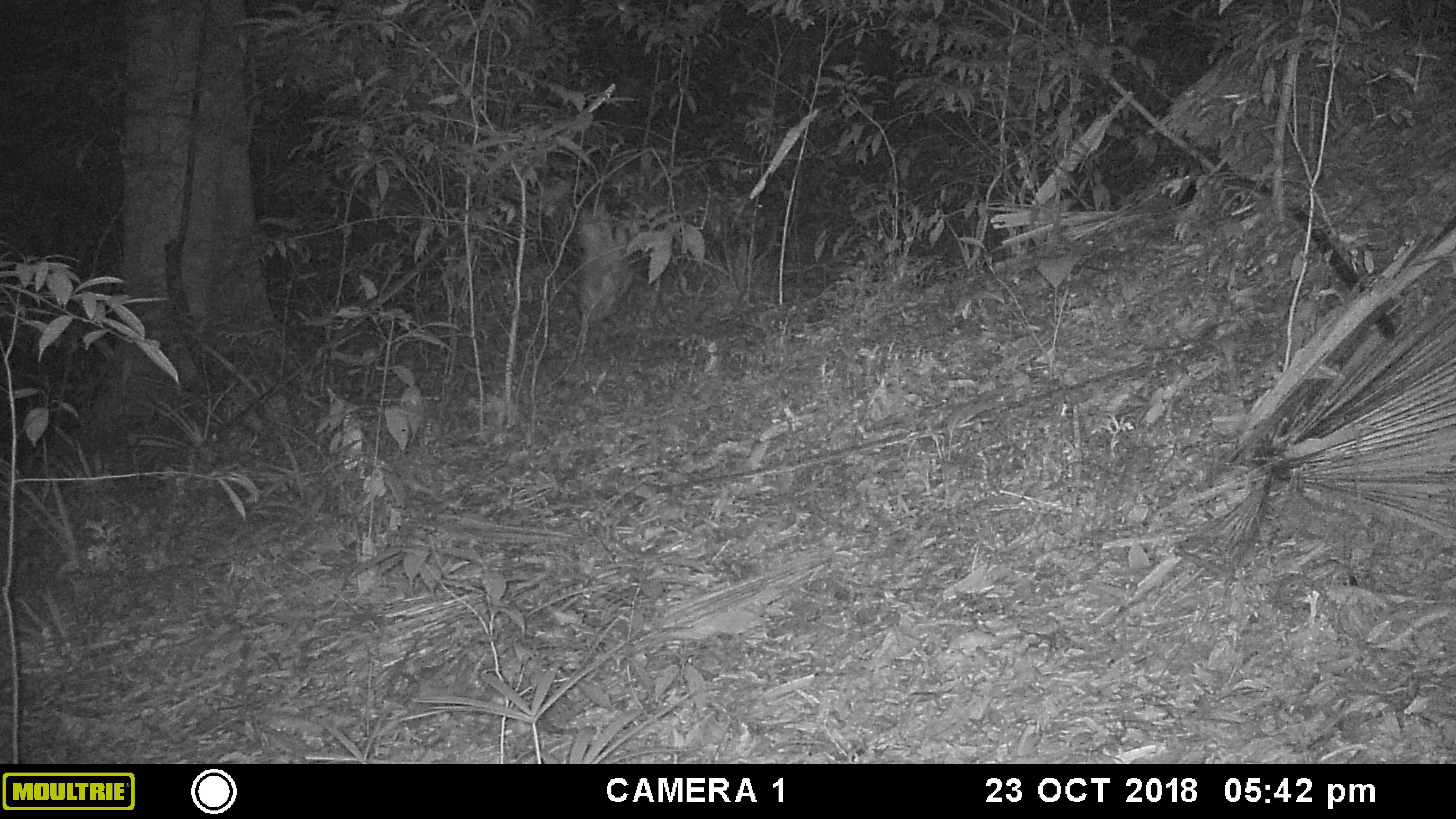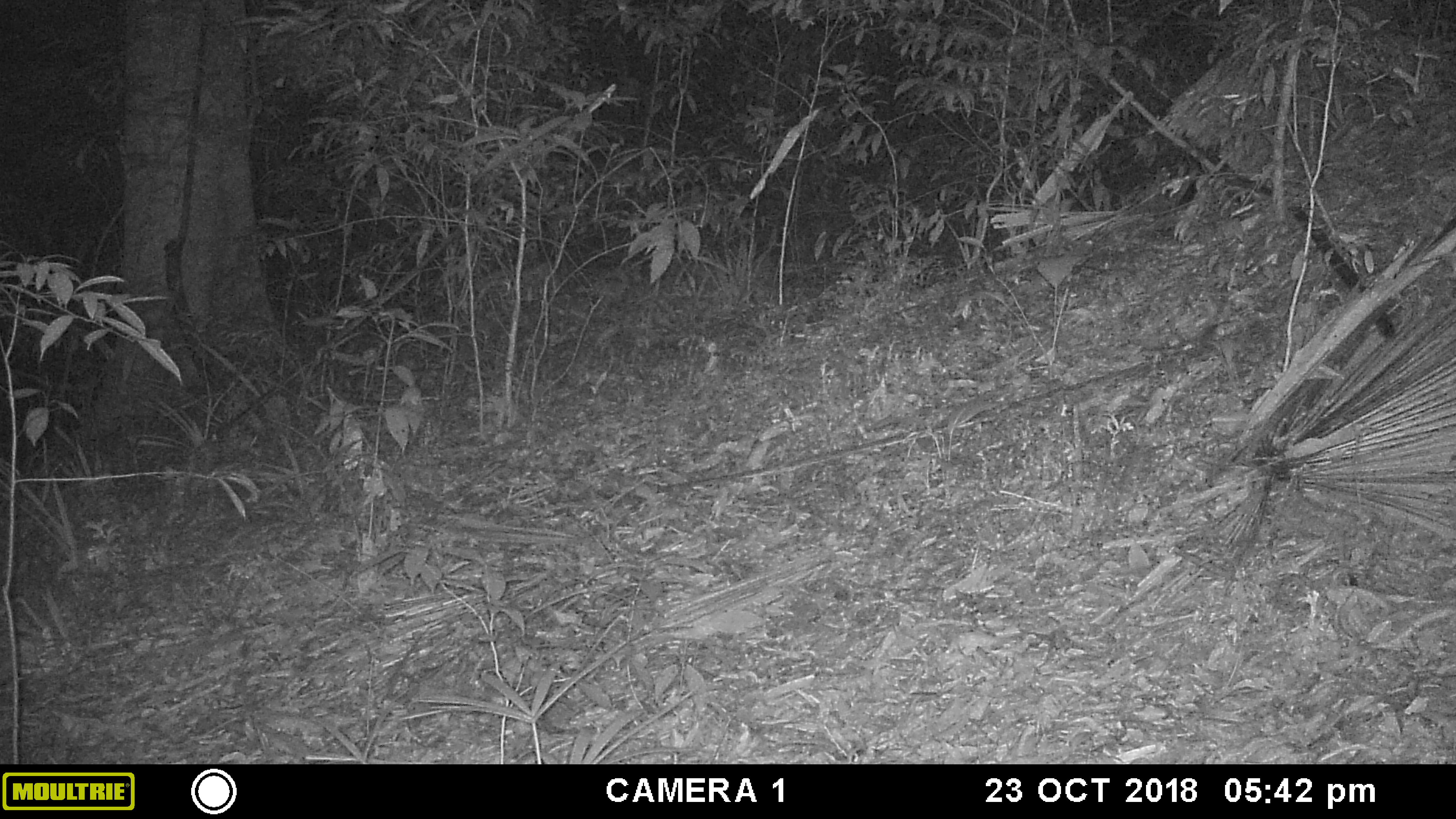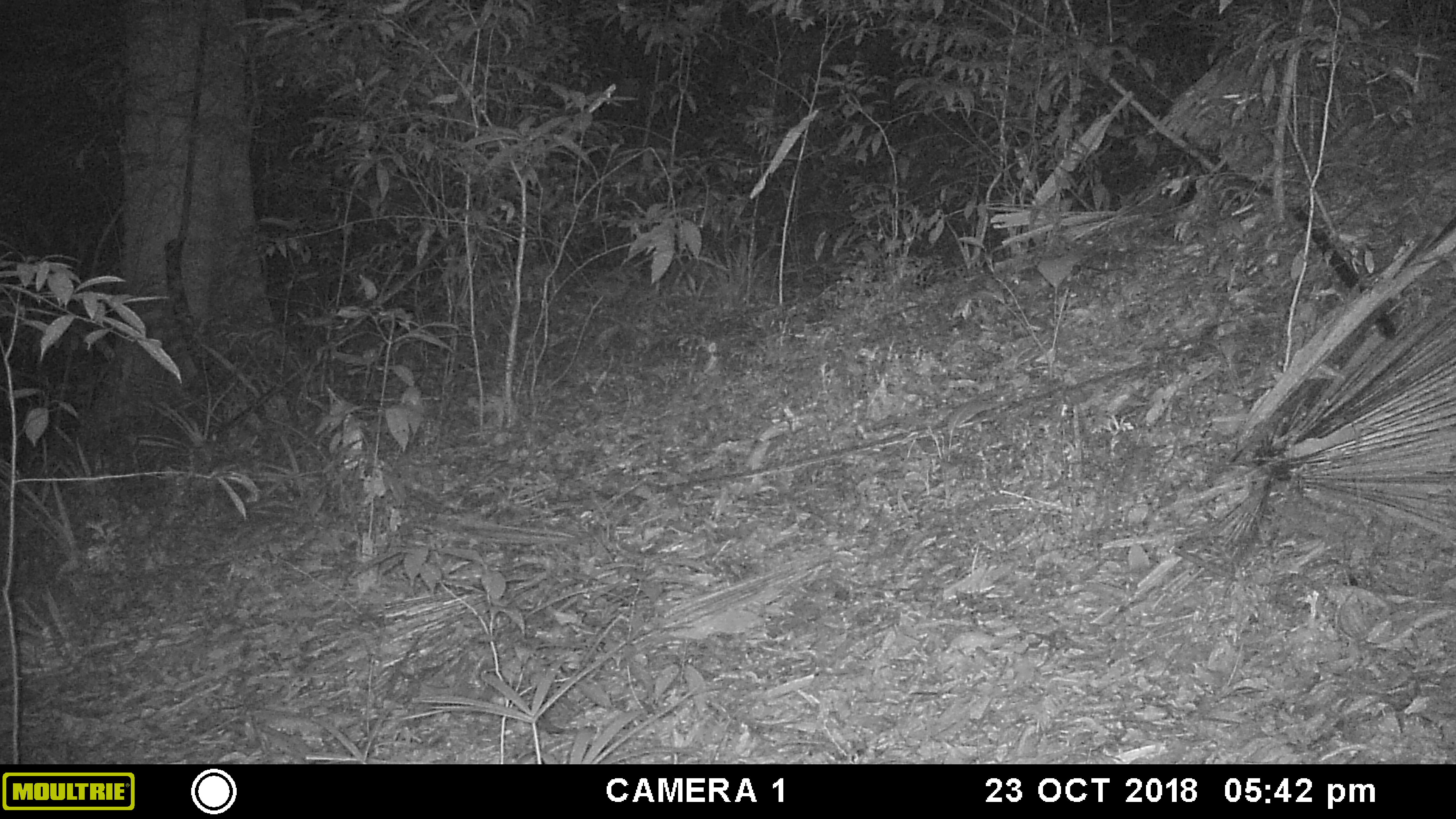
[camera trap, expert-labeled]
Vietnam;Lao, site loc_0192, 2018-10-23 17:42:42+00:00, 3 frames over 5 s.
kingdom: Animalia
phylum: Chordata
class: Mammalia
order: Artiodactyla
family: Cervidae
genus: Muntiacus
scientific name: Muntiacus vuquangensis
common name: large-antlered muntjac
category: large antlered muntjac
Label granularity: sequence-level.